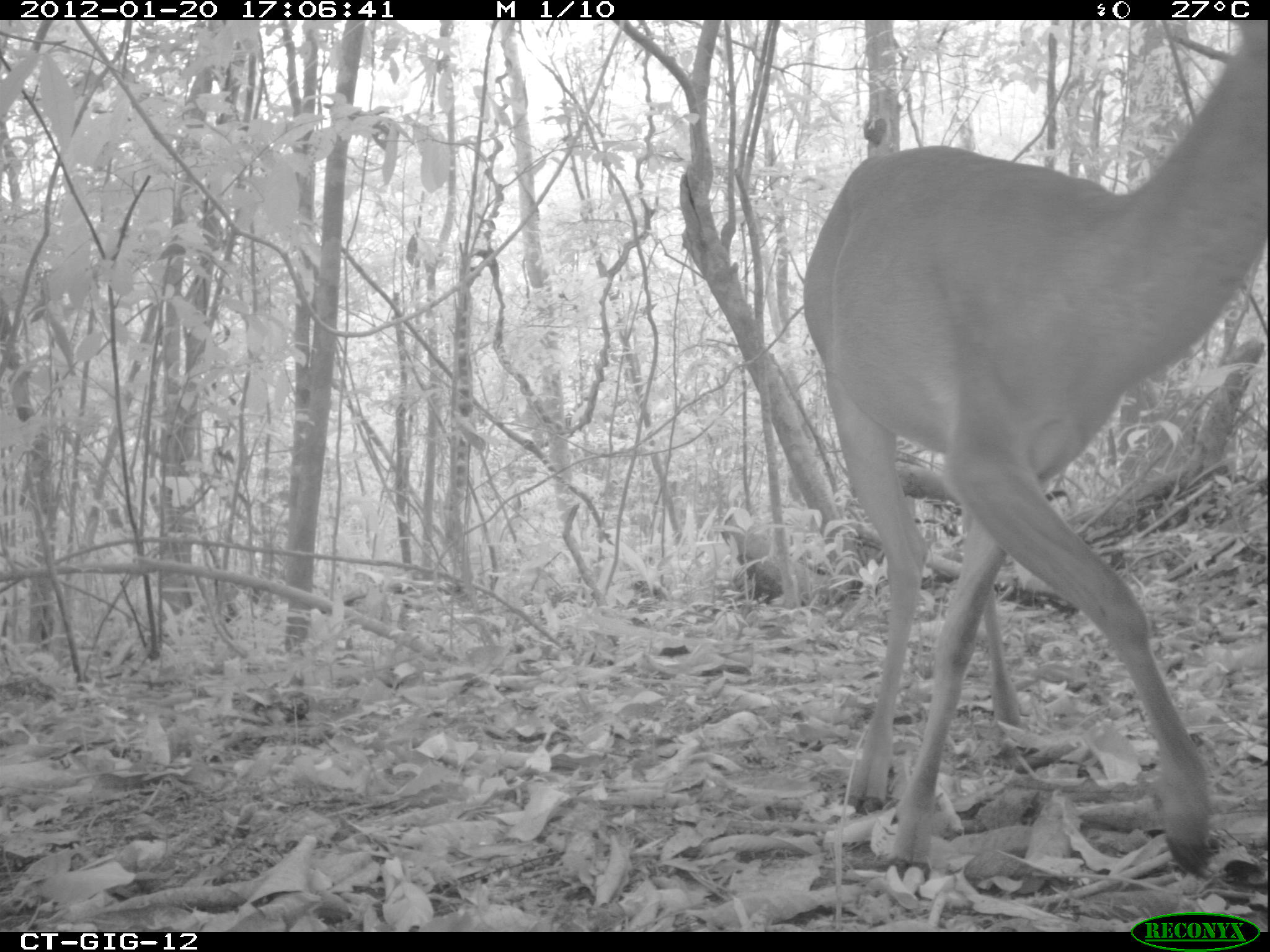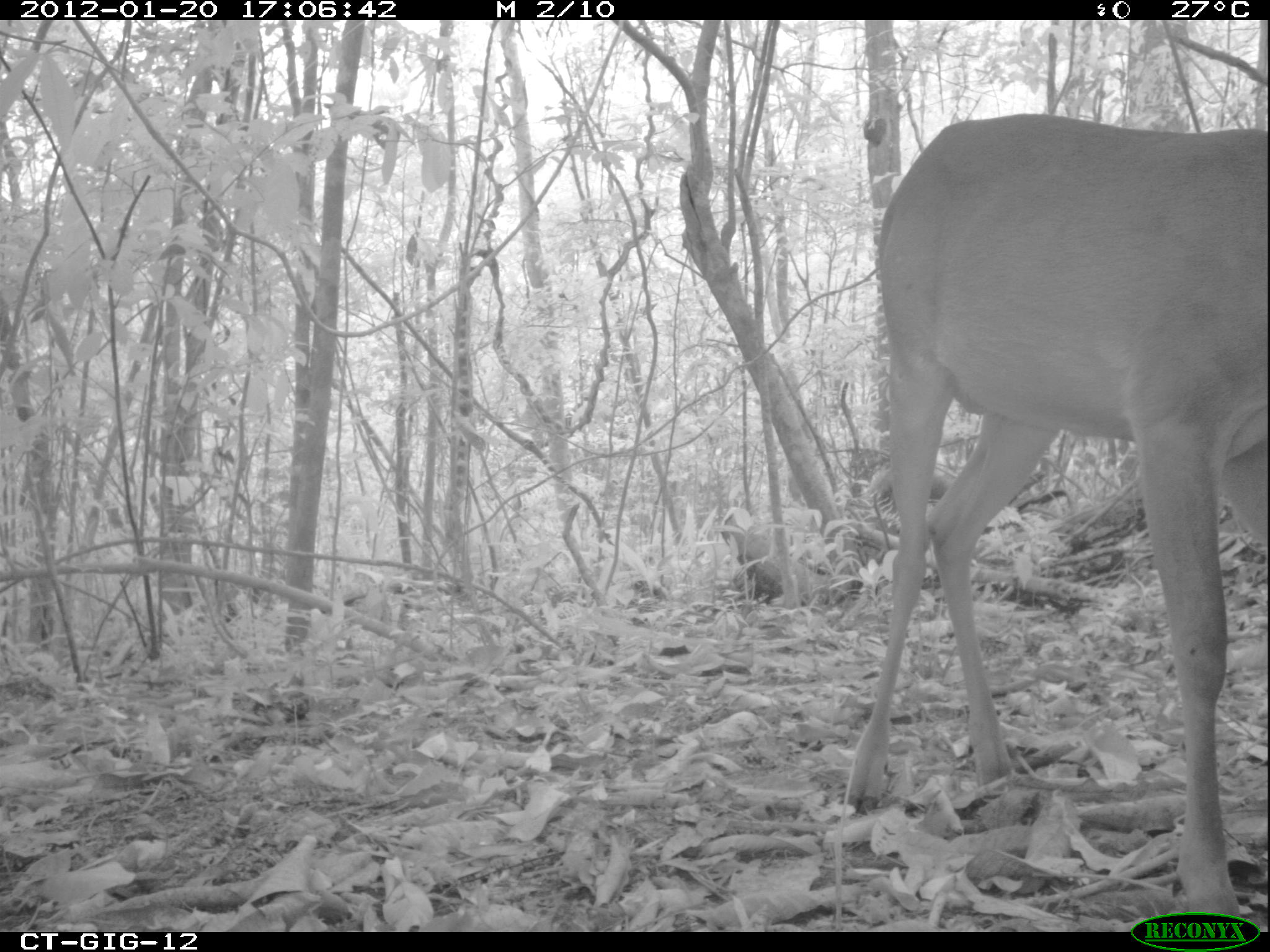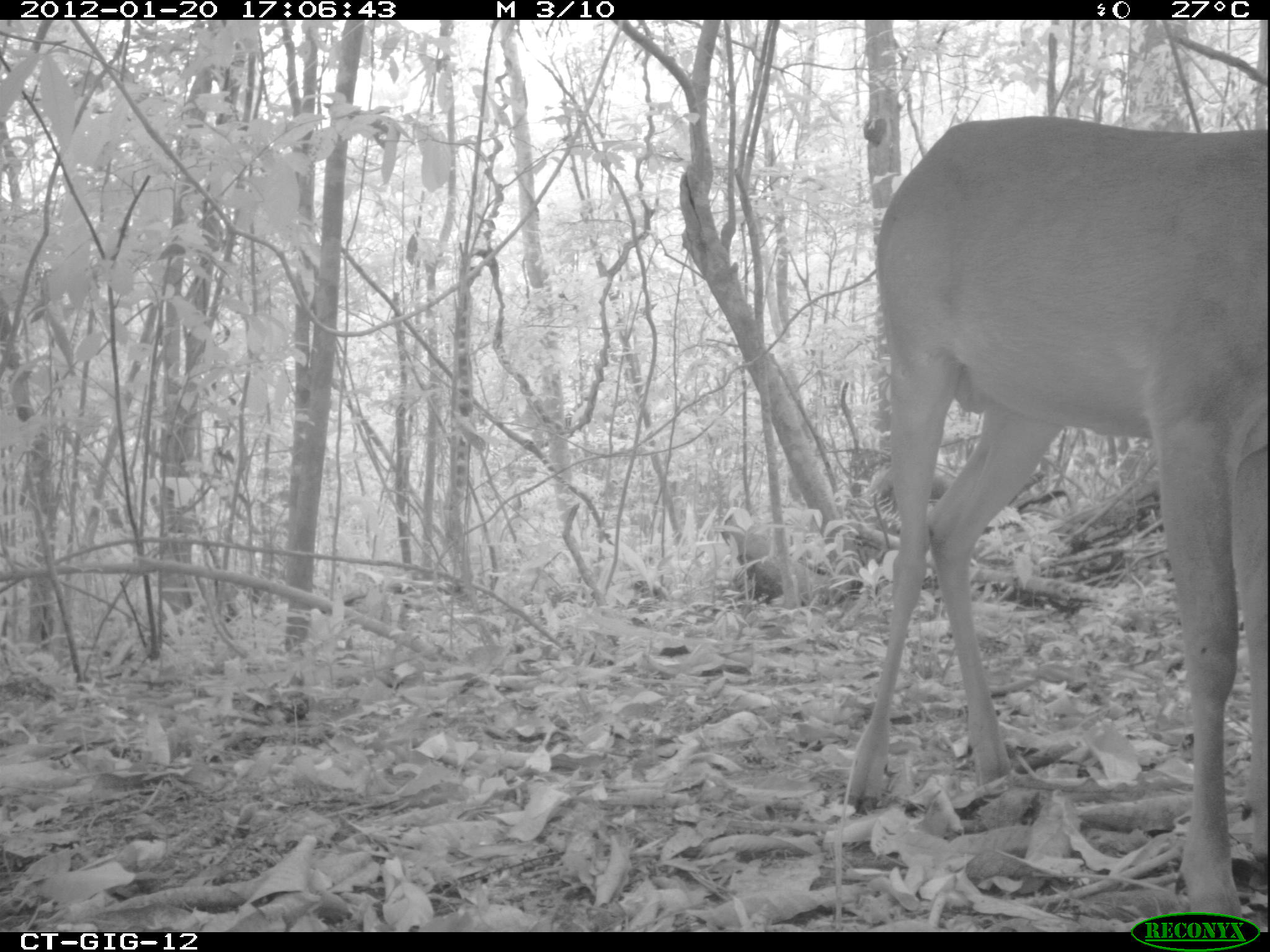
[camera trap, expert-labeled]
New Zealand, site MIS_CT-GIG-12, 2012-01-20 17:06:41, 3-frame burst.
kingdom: Animalia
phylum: Chordata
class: Mammalia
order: Artiodactyla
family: Cervidae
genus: Odocoileus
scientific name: Odocoileus virginianus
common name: white-tailed deer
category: white tailed deer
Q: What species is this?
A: White tailed deer (white-tailed deer) (Odocoileus virginianus).